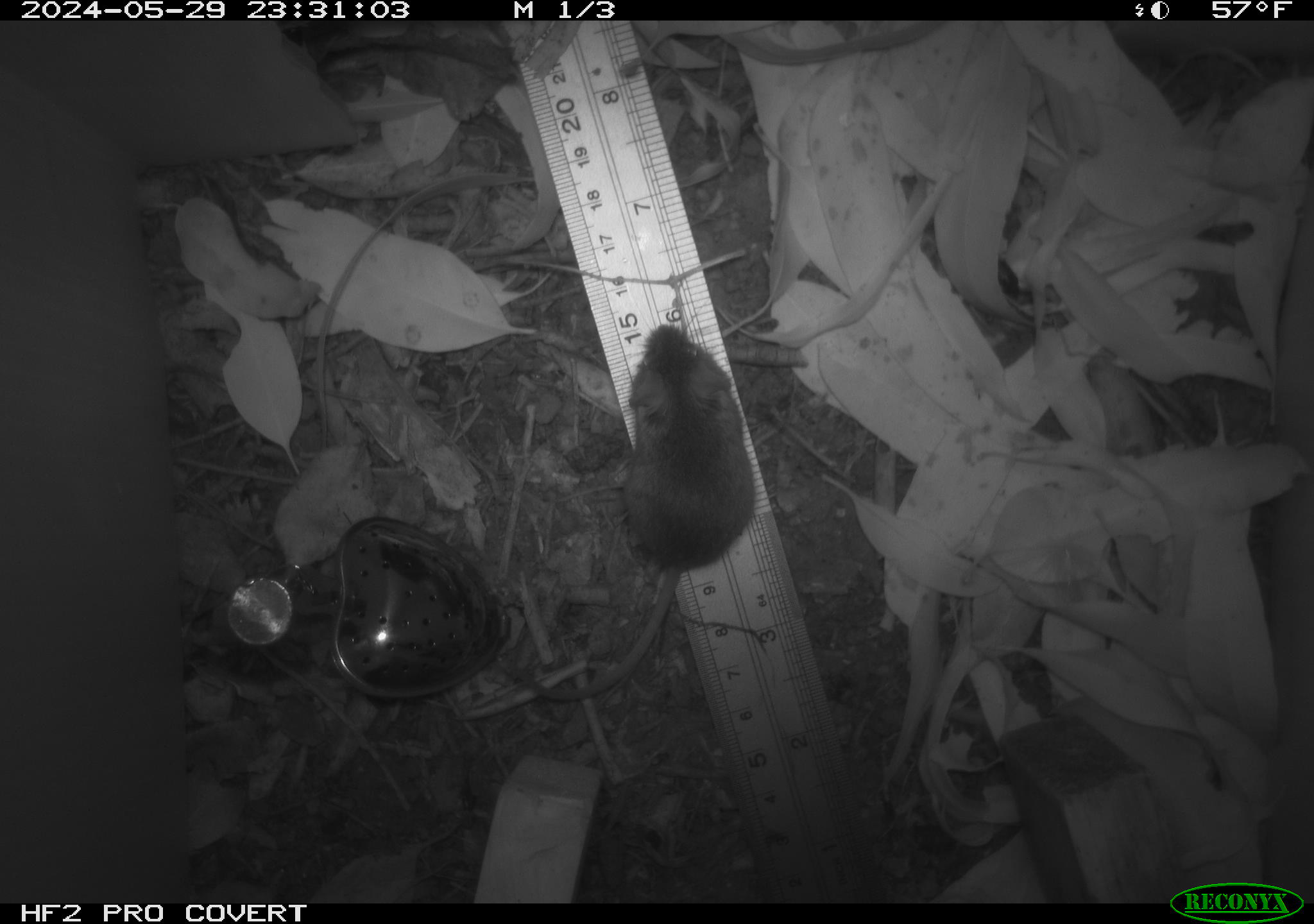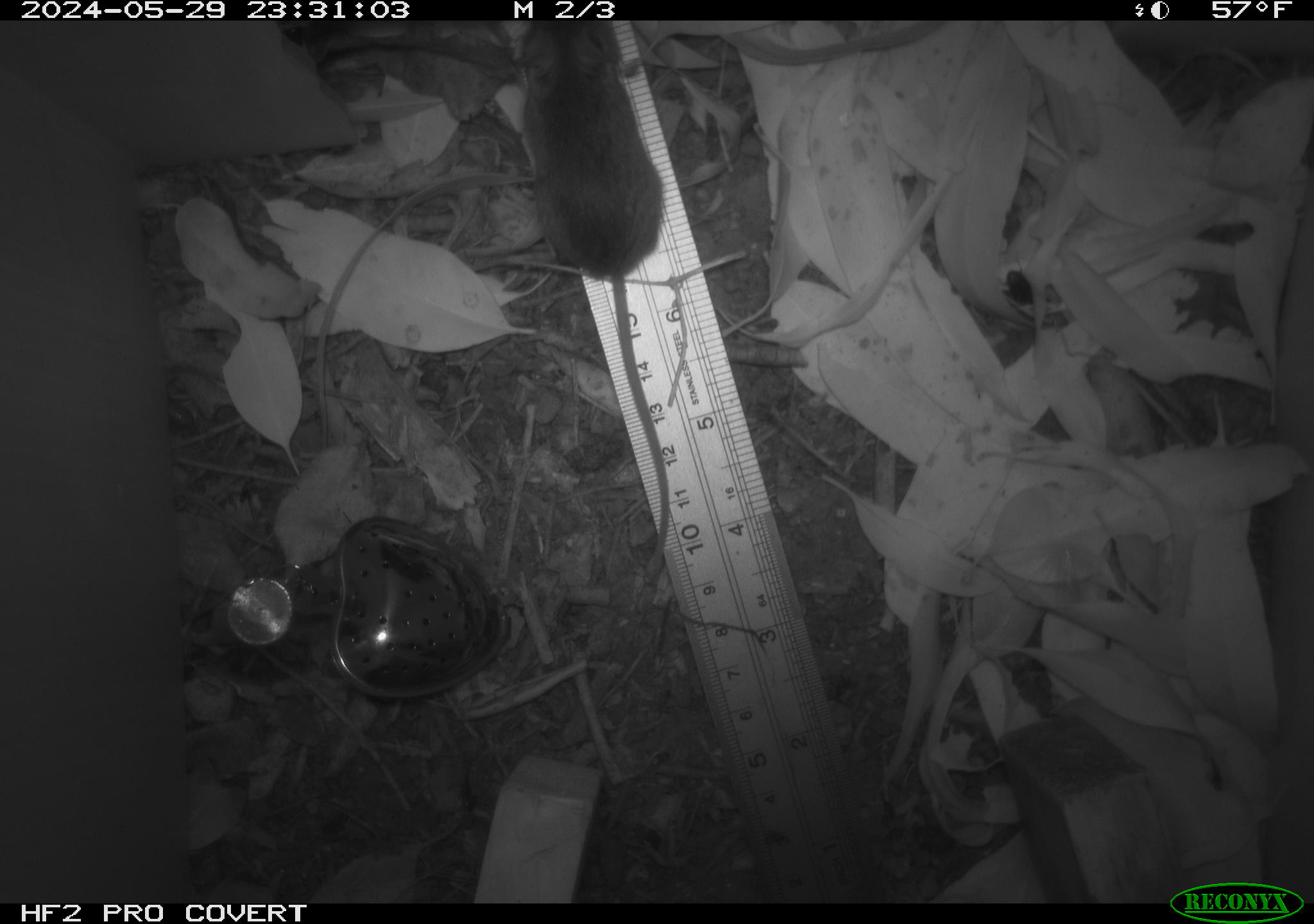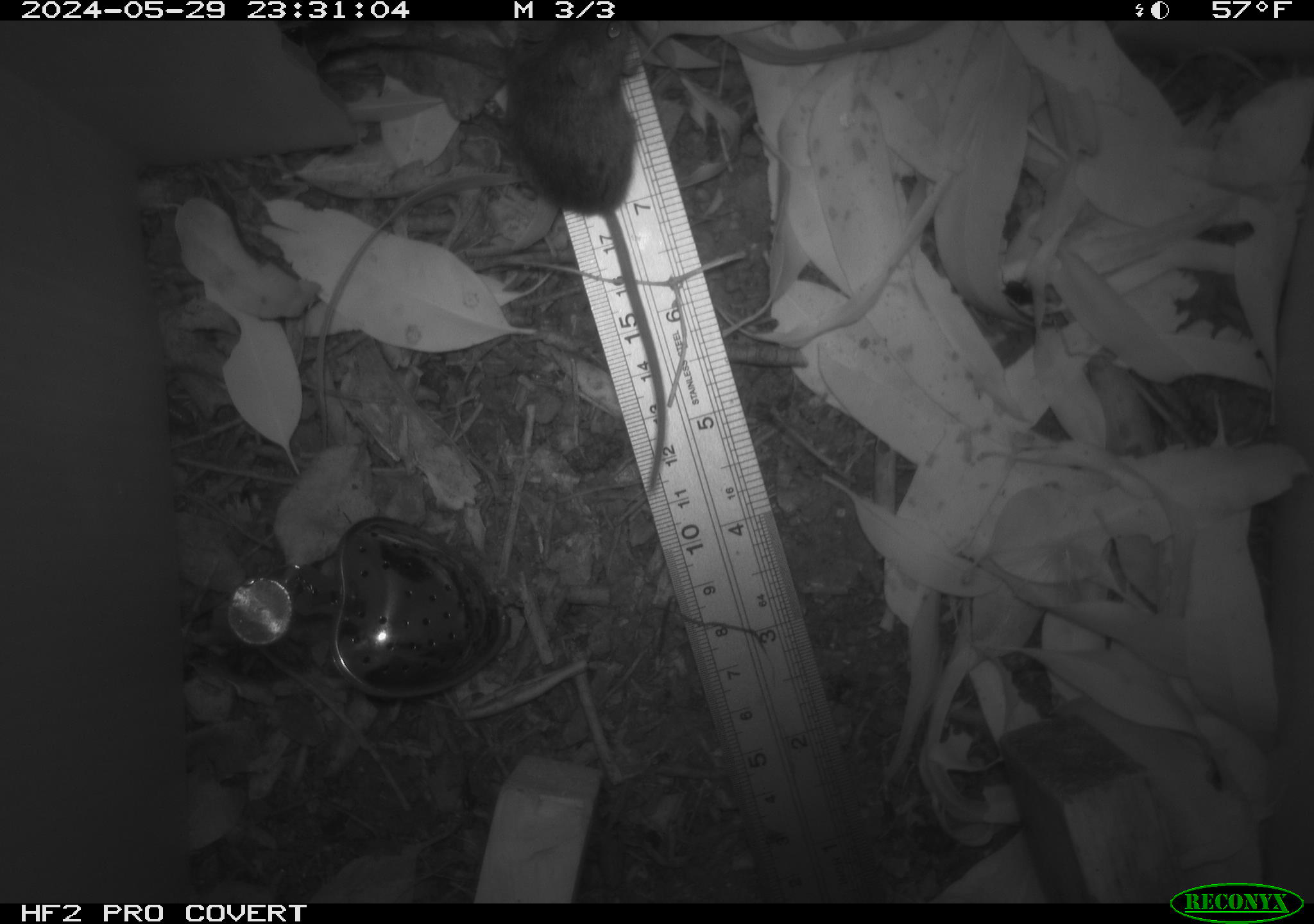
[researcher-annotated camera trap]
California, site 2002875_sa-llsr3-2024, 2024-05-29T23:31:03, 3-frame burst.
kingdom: Animalia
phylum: Chordata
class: Mammalia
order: Rodentia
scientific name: Rodentia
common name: mouse species